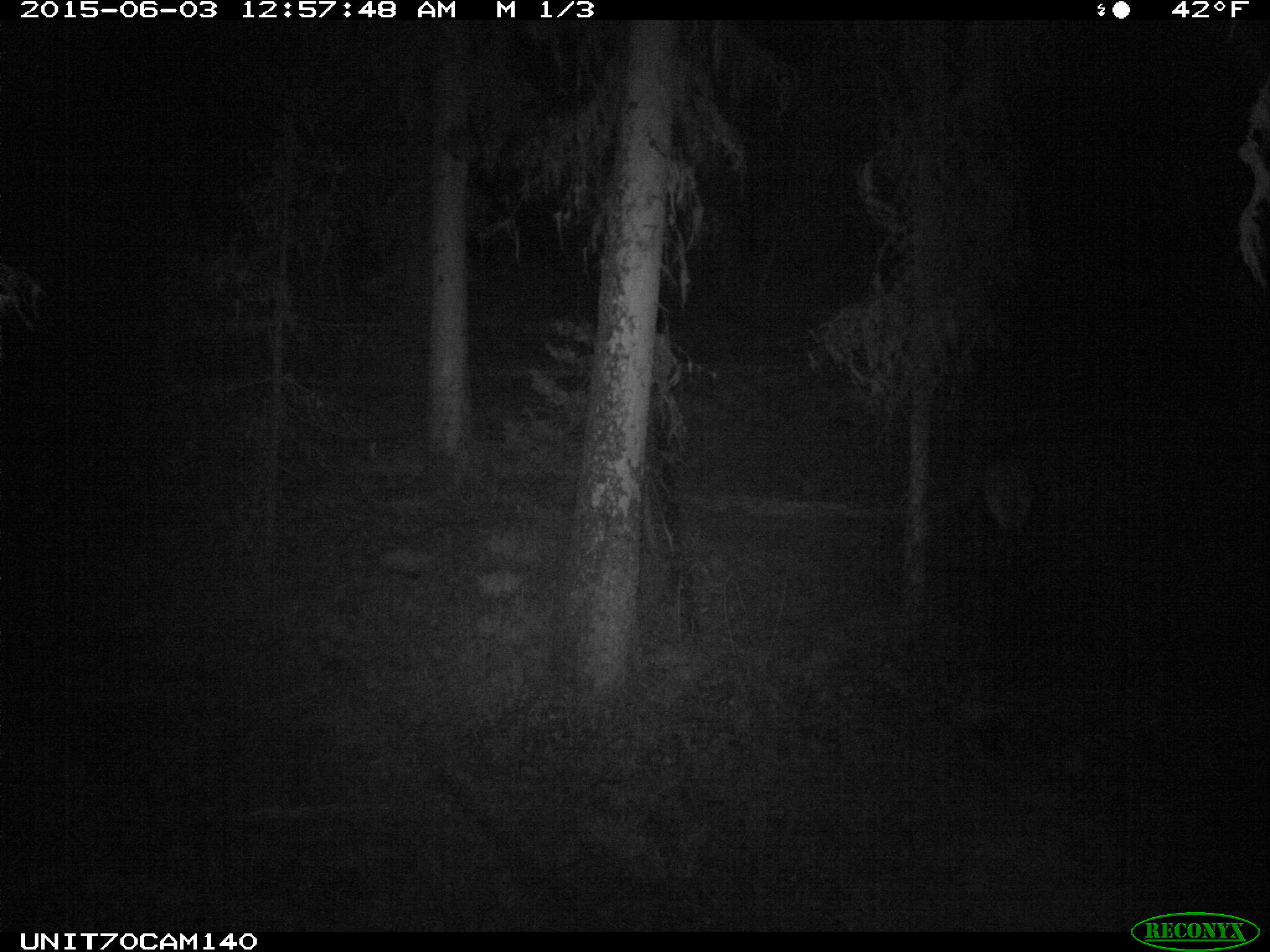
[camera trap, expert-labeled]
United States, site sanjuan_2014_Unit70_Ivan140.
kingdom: Animalia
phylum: Chordata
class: Mammalia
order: Artiodactyla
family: Cervidae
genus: Cervus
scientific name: Cervus elaphus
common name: red deer